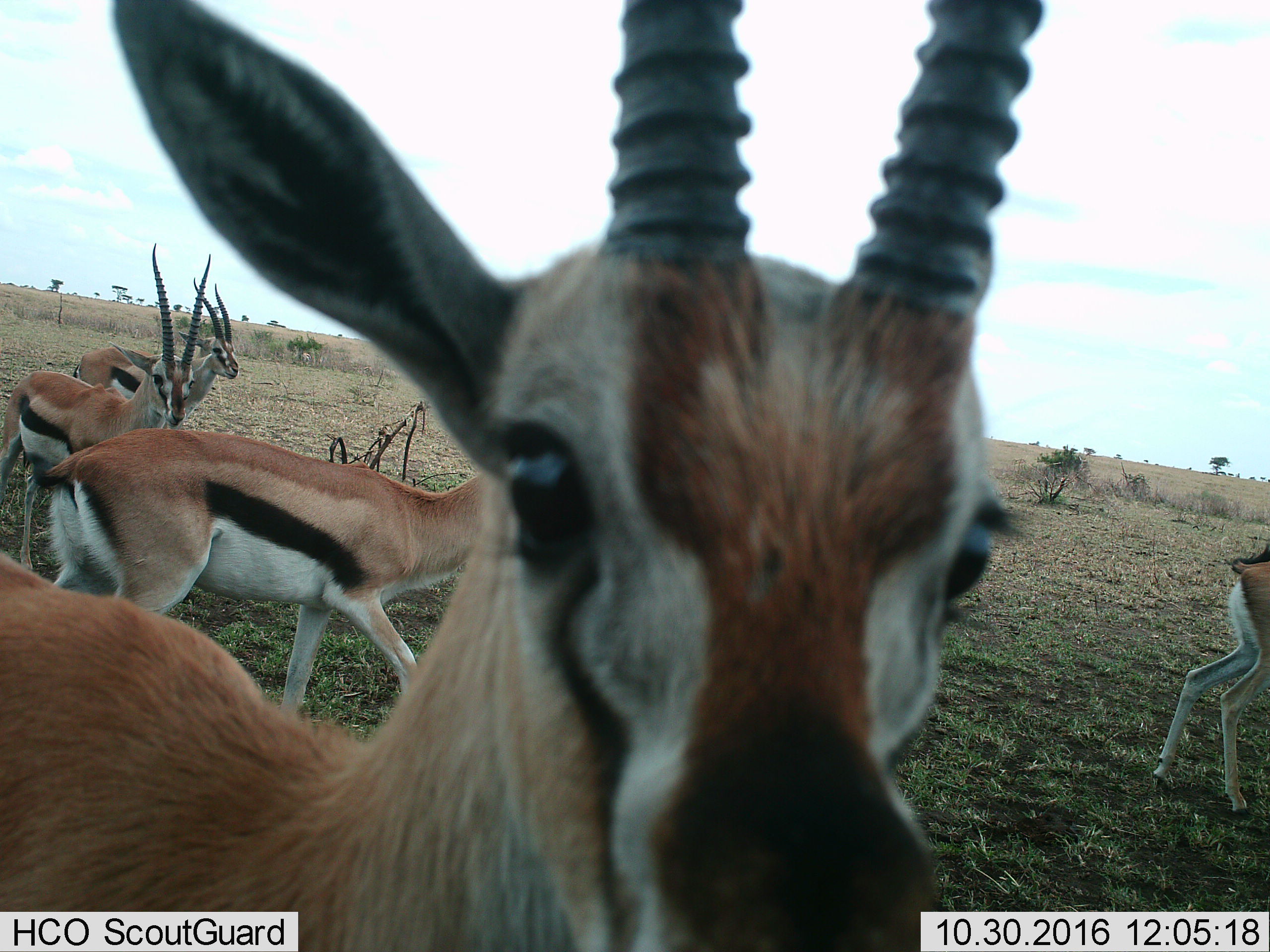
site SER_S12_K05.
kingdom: Animalia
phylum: Chordata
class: Mammalia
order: Artiodactyla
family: Bovidae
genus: Eudorcas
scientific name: Eudorcas thomsonii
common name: thomson's gazelle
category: gazellethomsons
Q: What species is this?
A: Gazellethomsons (thomson's gazelle) (Eudorcas thomsonii).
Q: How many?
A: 5.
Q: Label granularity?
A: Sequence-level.